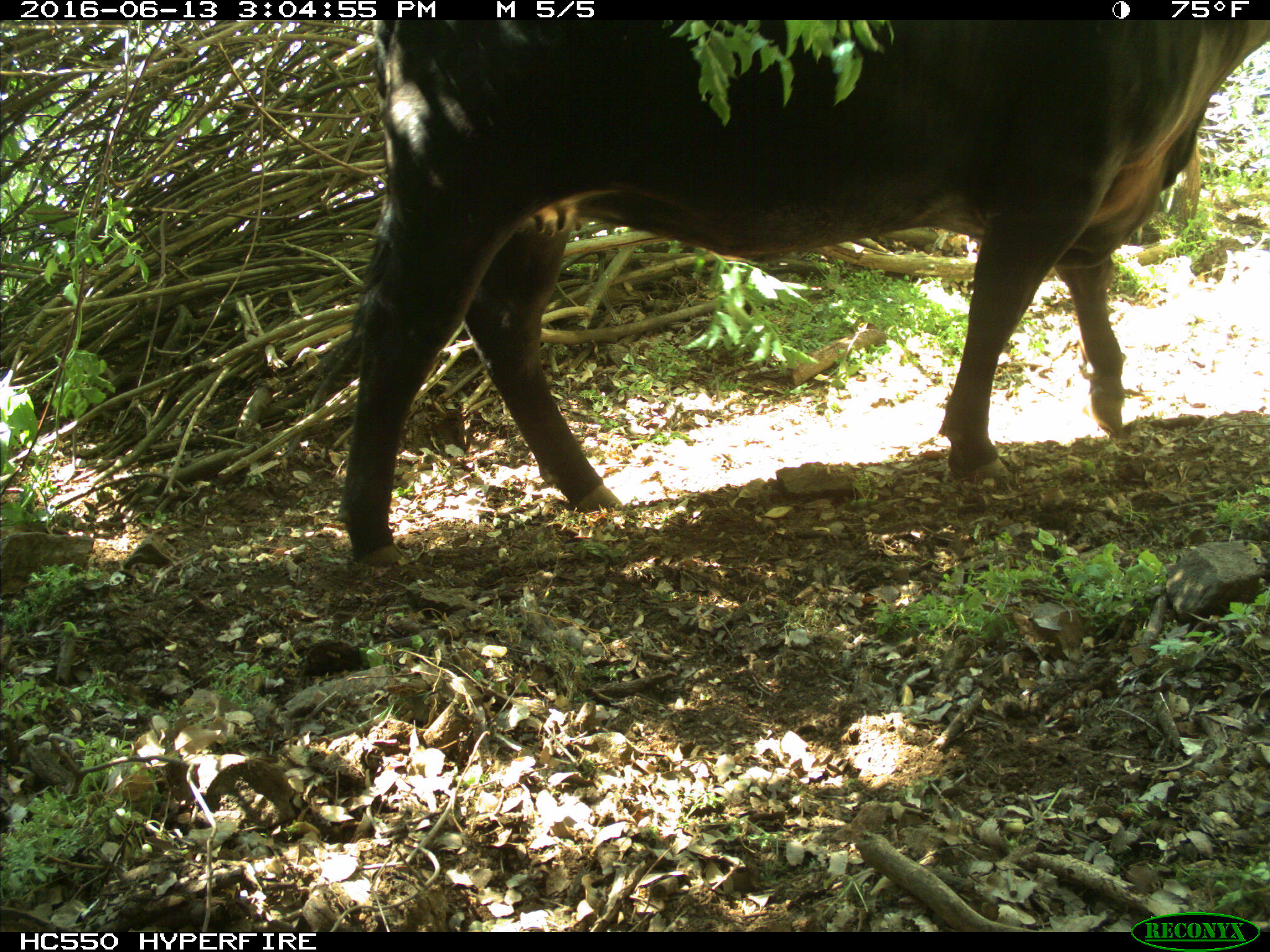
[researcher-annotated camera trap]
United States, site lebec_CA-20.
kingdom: Animalia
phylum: Chordata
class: Mammalia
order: Artiodactyla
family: Bovidae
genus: Bos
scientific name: Bos taurus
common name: domestic cow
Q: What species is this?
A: Bos taurus (domestic cow).